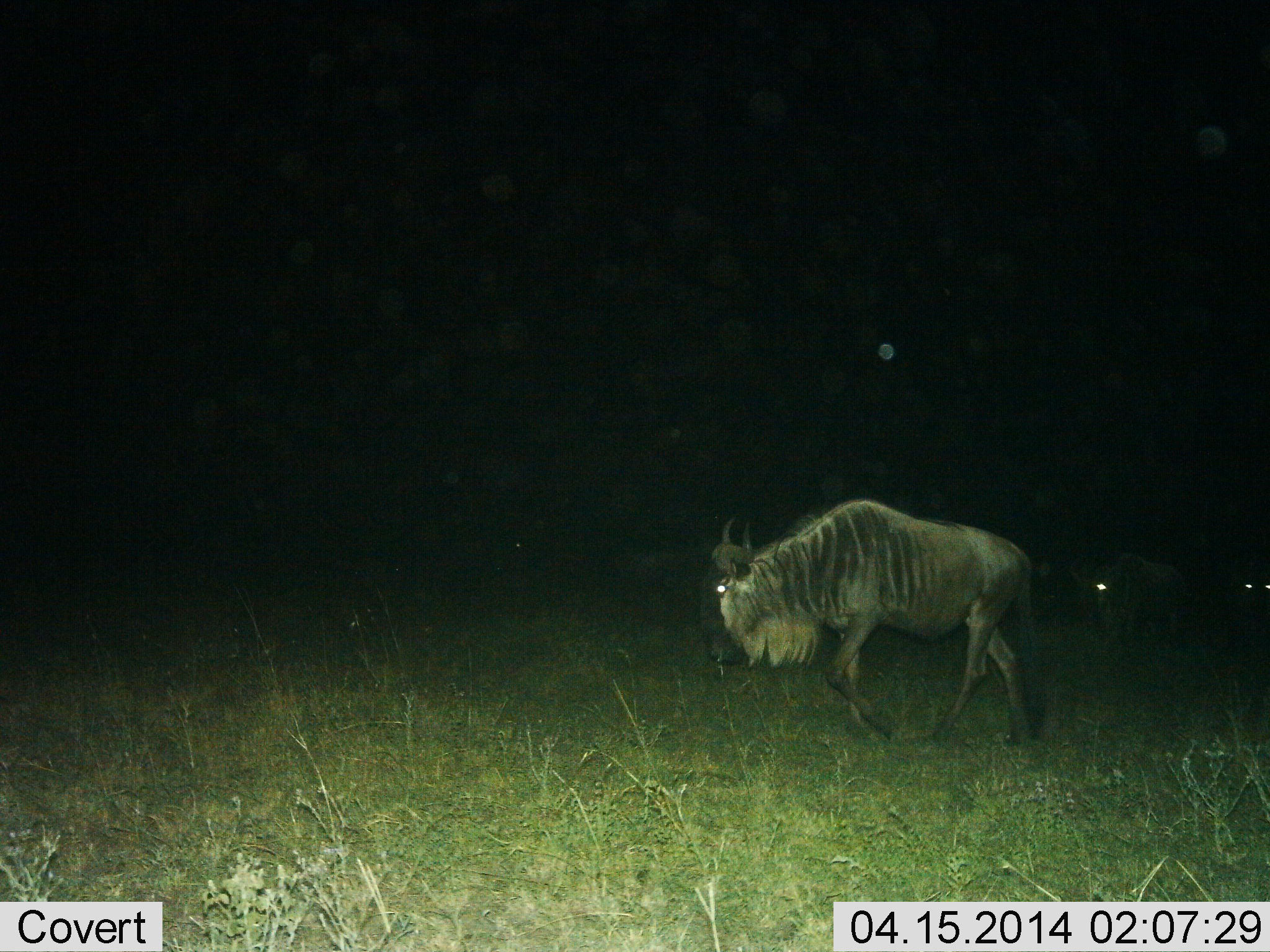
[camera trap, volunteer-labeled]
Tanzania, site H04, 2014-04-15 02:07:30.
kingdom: Animalia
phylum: Chordata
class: Mammalia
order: Artiodactyla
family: Bovidae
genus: Connochaetes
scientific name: Connochaetes taurinus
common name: blue wildebeest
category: wildebeest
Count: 3.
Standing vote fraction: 23%.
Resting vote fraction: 0%.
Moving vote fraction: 81%.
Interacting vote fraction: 0%.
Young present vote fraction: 0%.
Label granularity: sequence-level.